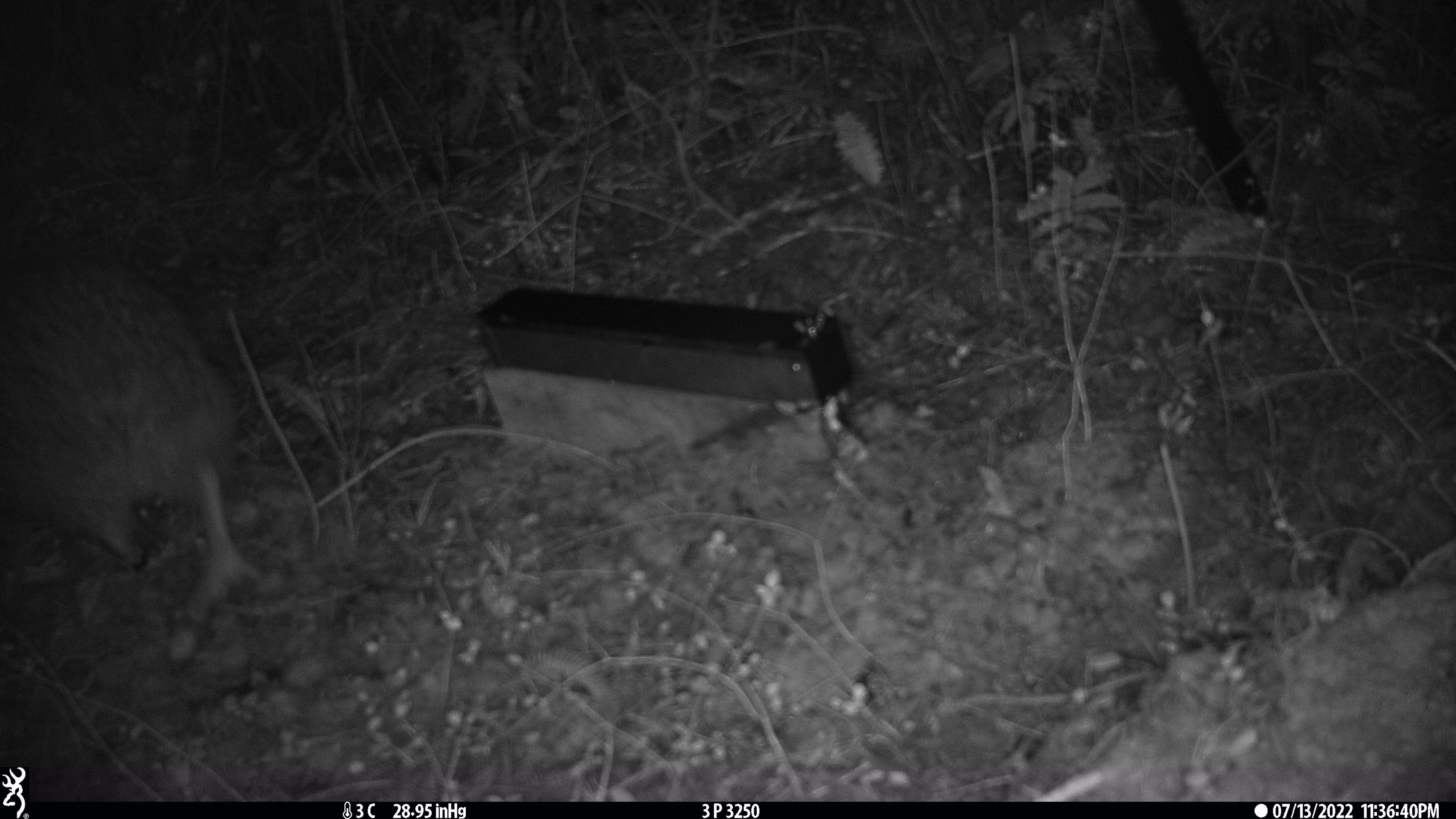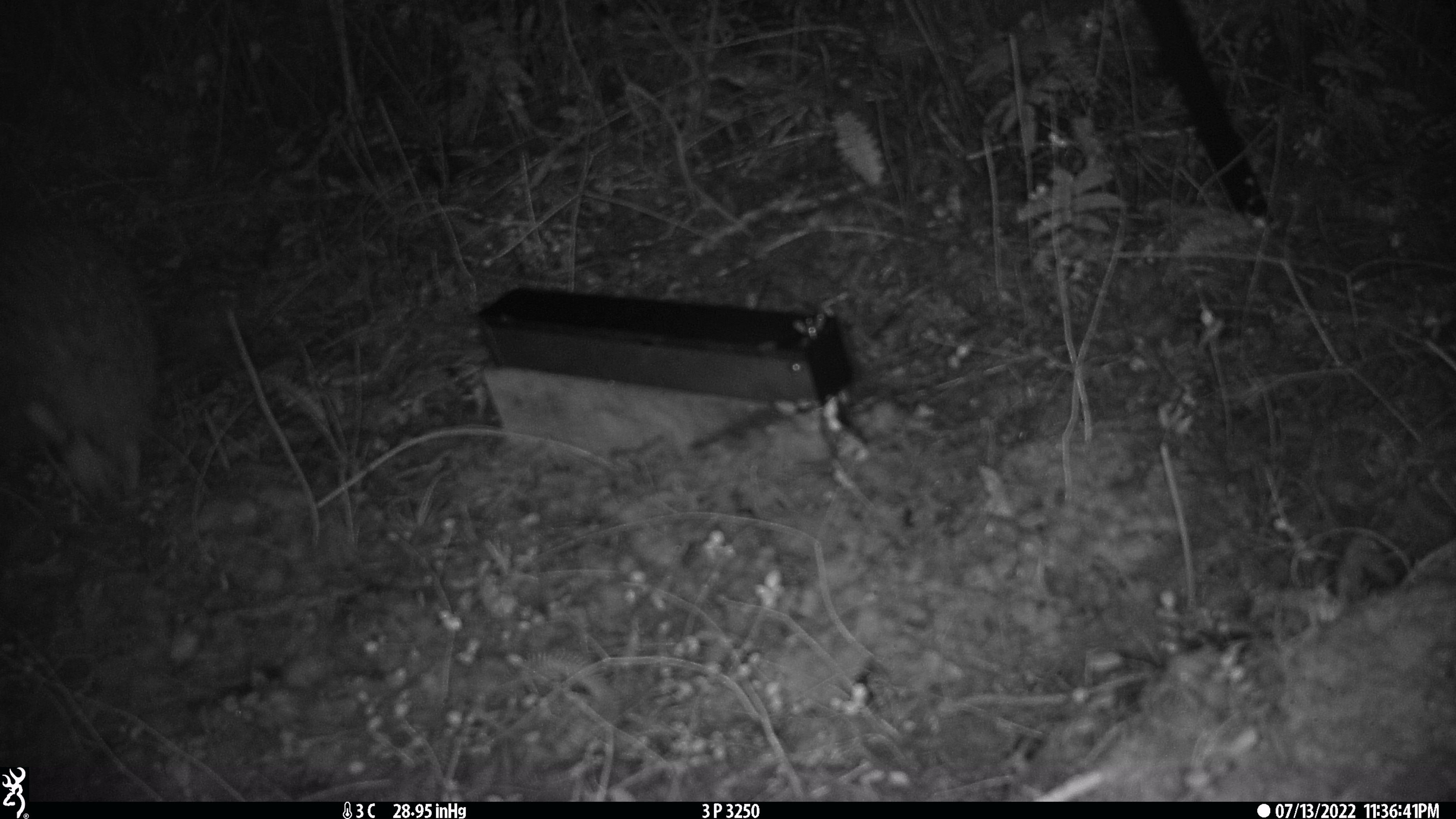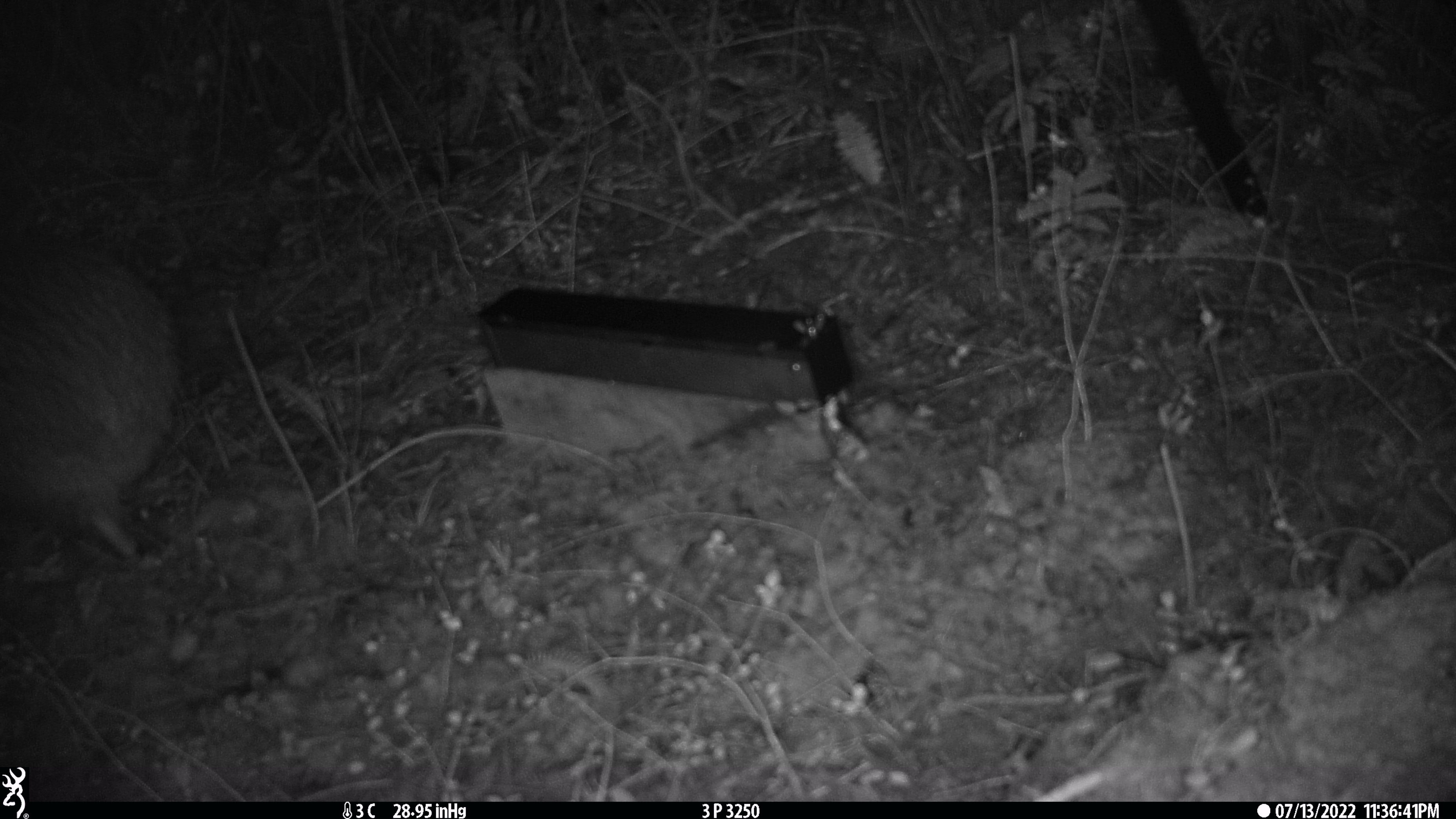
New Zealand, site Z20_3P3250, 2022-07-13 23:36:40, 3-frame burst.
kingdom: Animalia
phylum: Chordata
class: Aves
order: Apterygiformes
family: Apterygidae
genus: Apteryx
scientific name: Apteryx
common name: kiwi